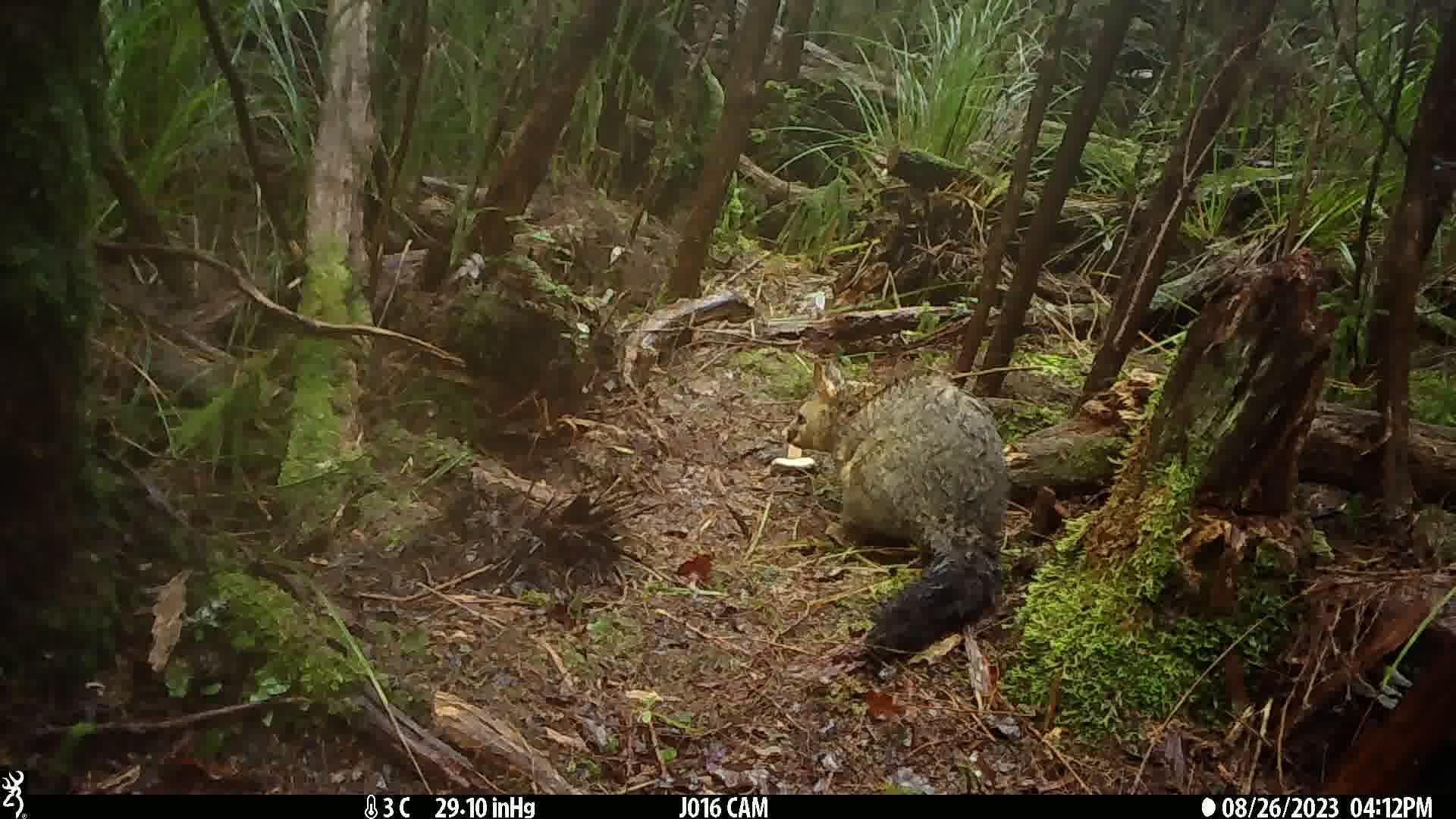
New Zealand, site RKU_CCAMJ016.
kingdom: Animalia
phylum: Chordata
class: Mammalia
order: Diprotodontia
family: Phalangeridae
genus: Trichosurus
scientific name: Trichosurus vulpecula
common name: common brushtail possum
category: possum